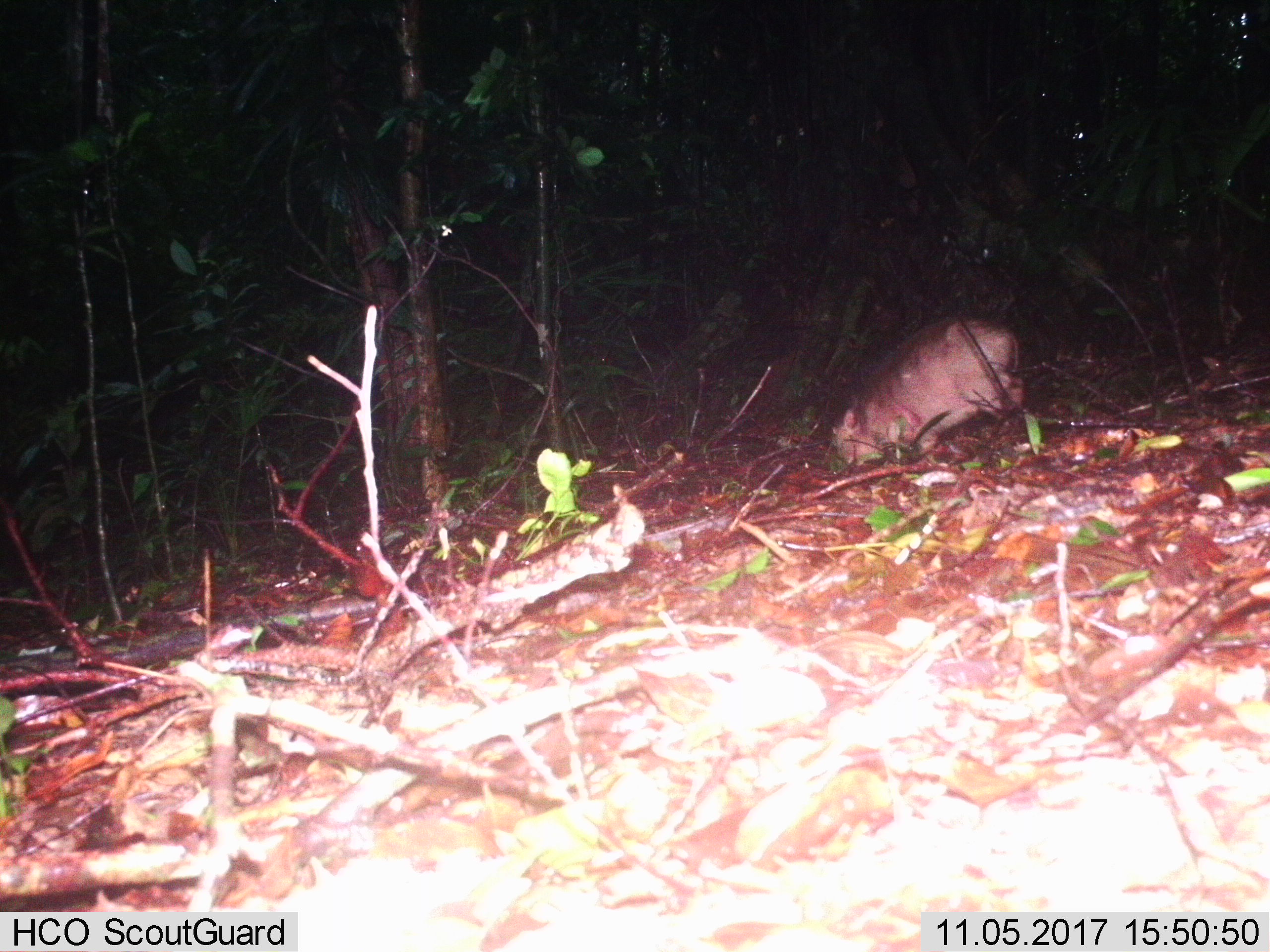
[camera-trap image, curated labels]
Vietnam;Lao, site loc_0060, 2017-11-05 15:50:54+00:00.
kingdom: Animalia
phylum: Chordata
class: Mammalia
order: Artiodactyla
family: Suidae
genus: Sus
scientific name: Sus scrofa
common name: eurasian wild pig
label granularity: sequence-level